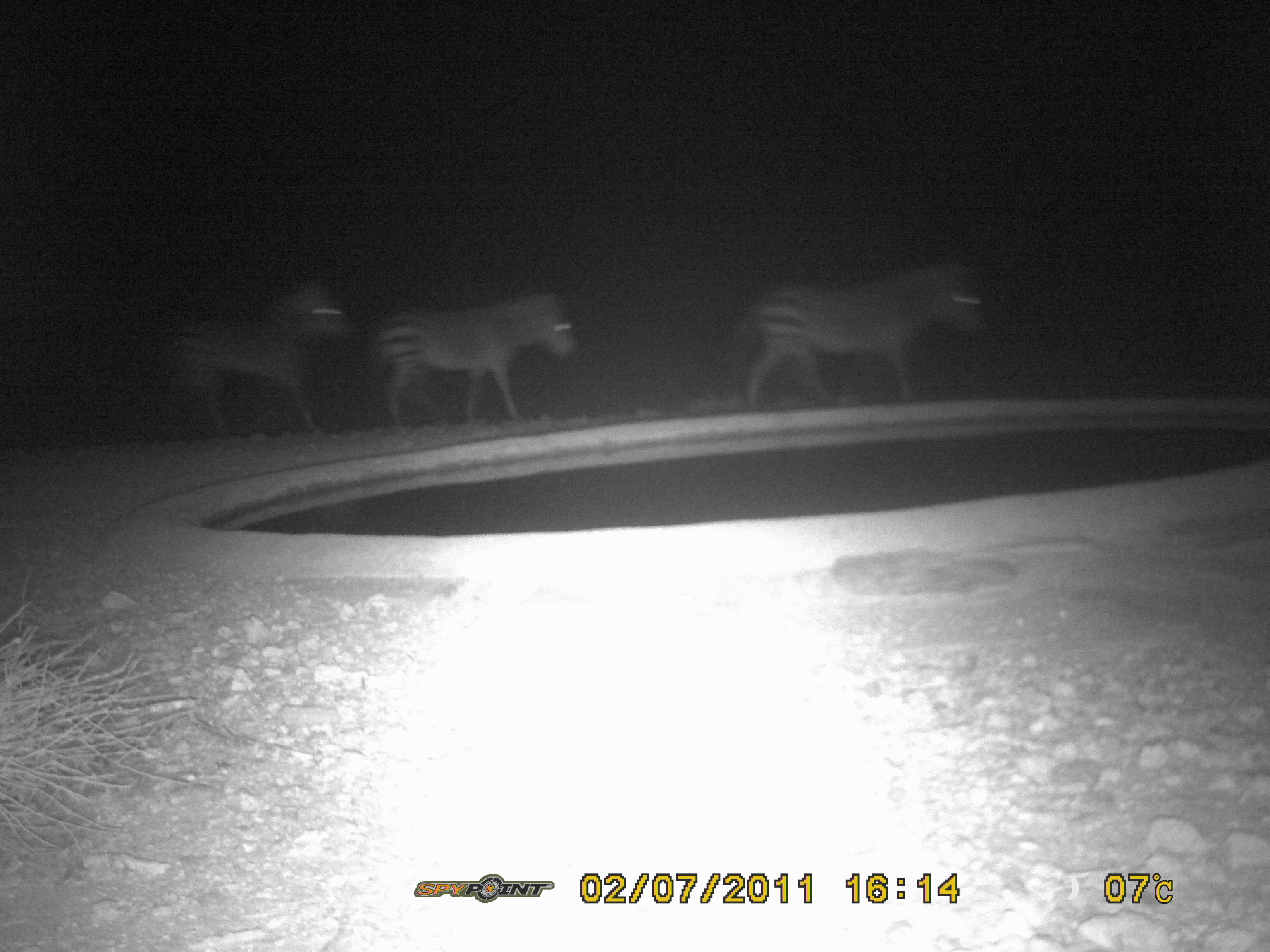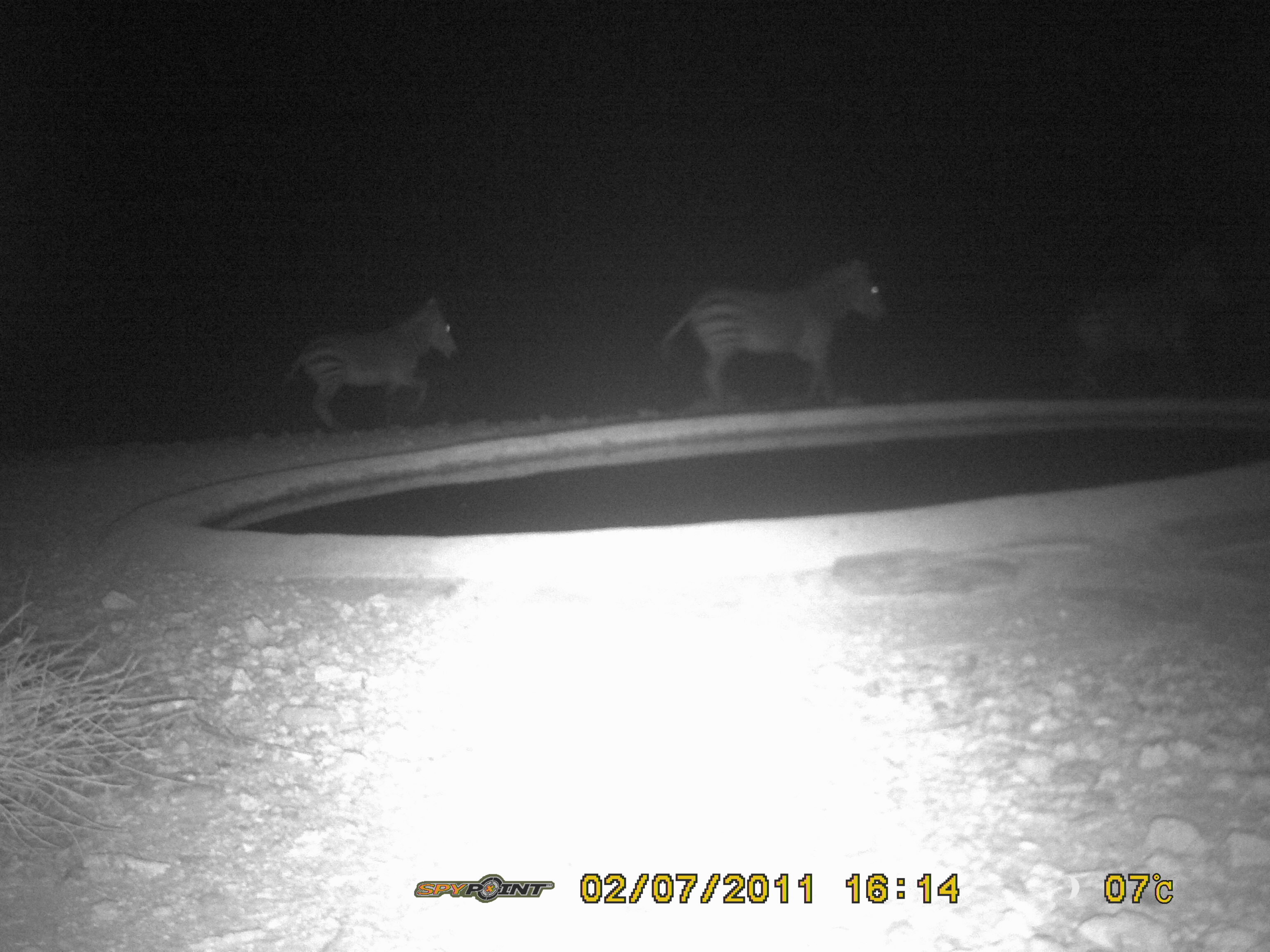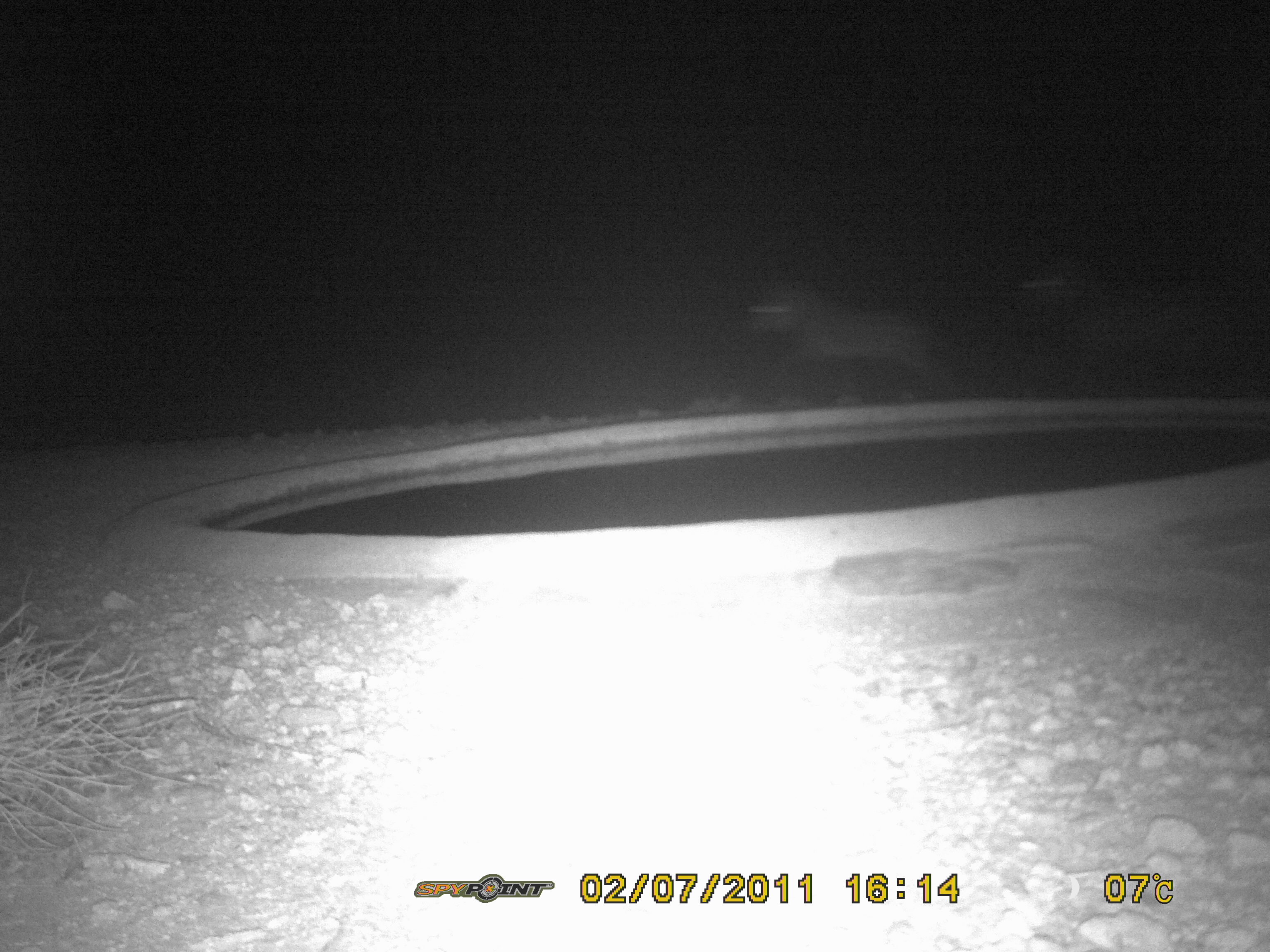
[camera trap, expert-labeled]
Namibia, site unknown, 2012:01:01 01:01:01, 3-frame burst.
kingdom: Animalia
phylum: Chordata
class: Mammalia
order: Perissodactyla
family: Equidae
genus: Equus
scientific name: Equus zebra hartmannae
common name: hartmann's mountain zebra